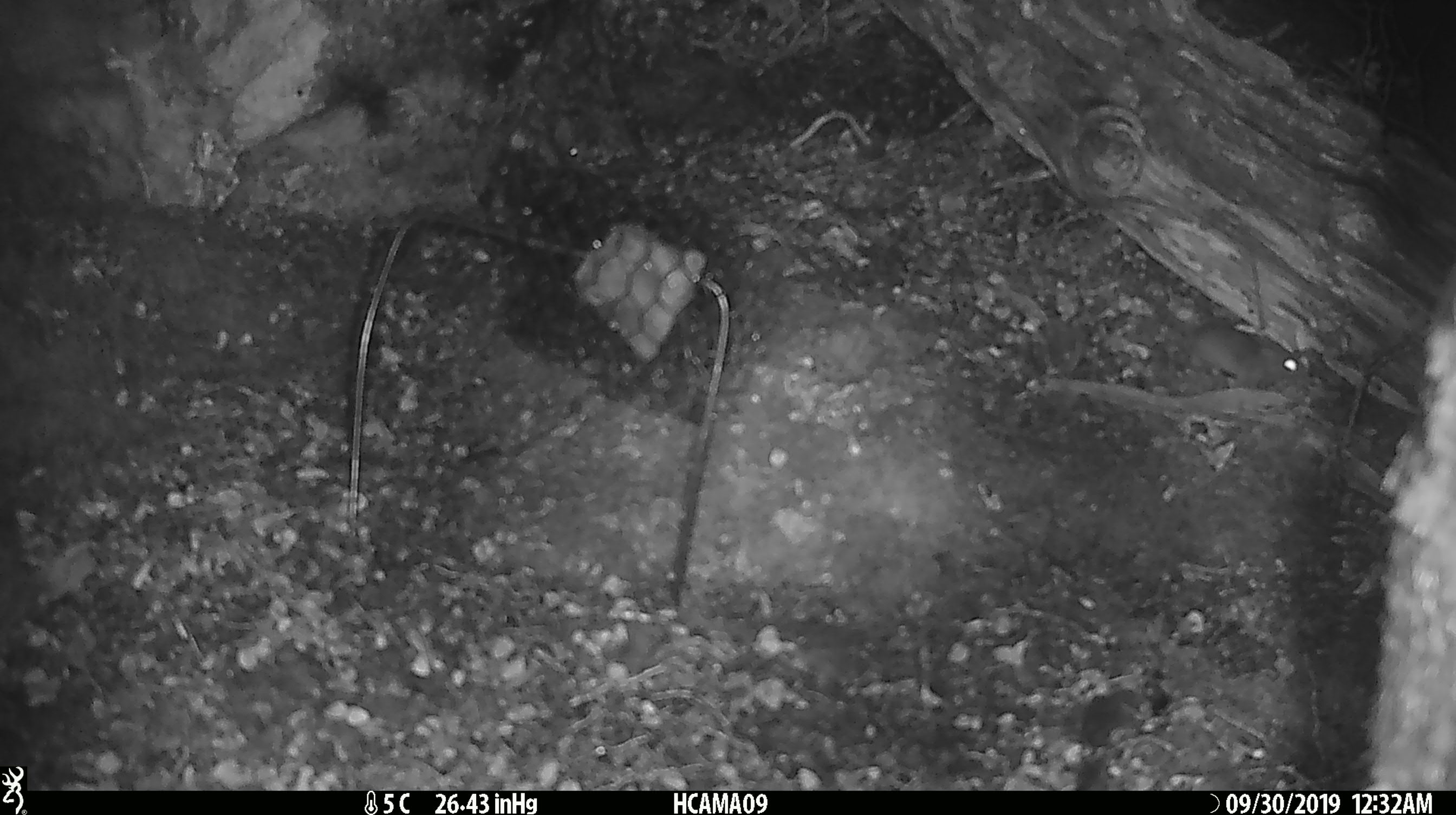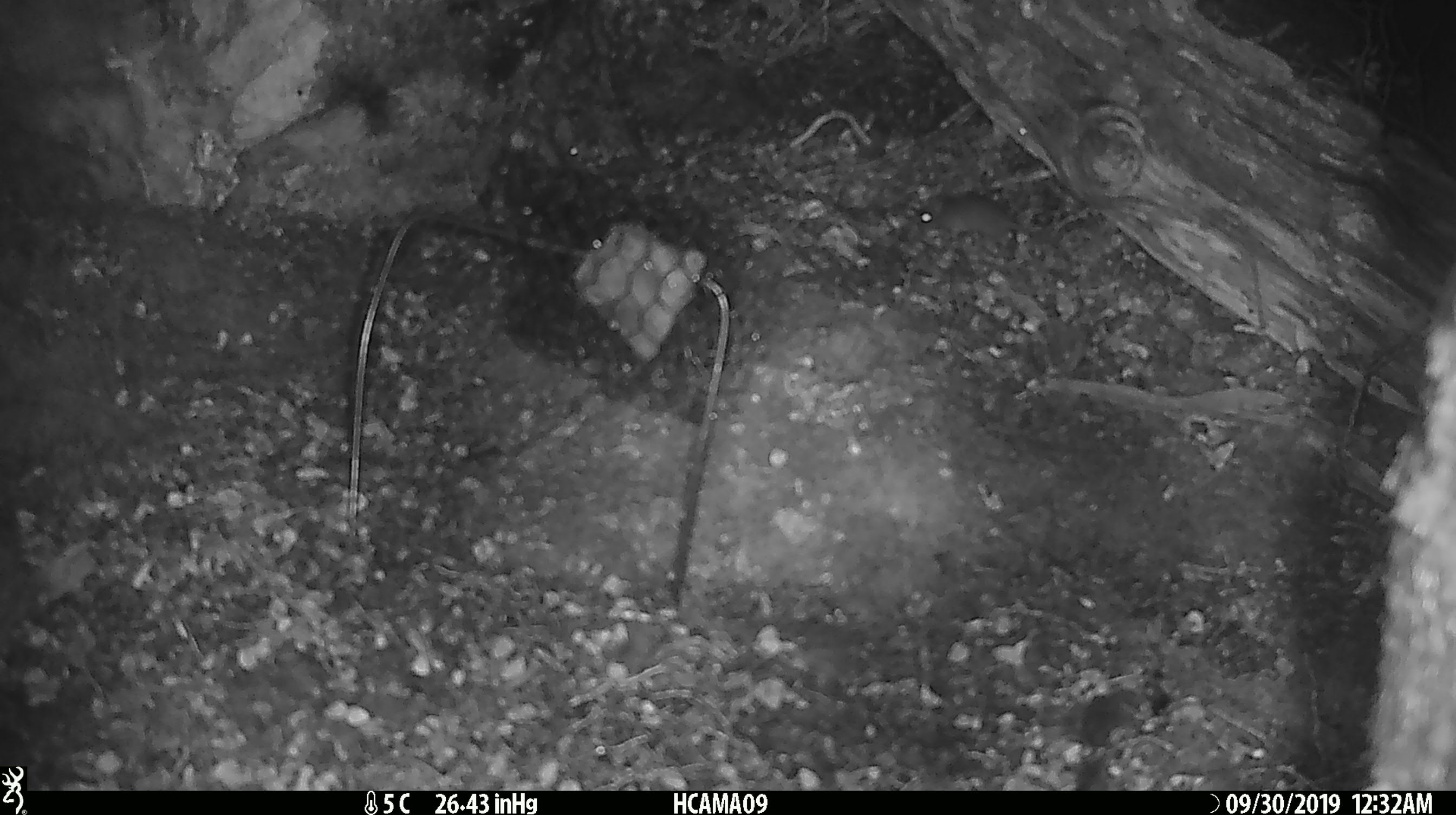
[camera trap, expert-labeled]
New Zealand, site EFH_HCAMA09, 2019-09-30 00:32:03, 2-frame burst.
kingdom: Animalia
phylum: Chordata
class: Mammalia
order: Rodentia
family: Muridae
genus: Mus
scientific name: Mus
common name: mouse